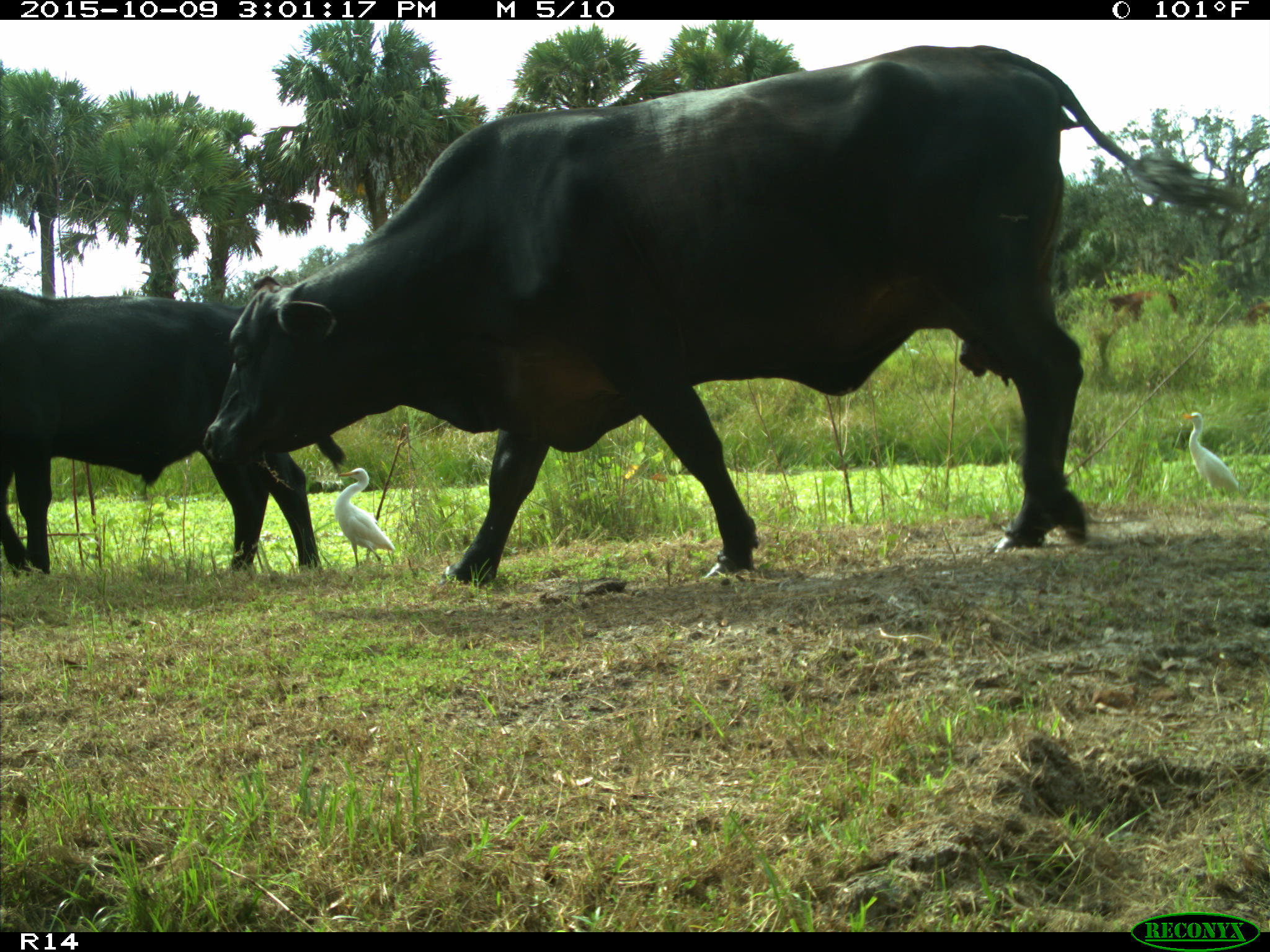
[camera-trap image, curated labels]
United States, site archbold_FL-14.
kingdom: Animalia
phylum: Chordata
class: Mammalia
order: Artiodactyla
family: Bovidae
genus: Bos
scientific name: Bos taurus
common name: domestic cow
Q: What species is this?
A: Bos taurus (domestic cow).